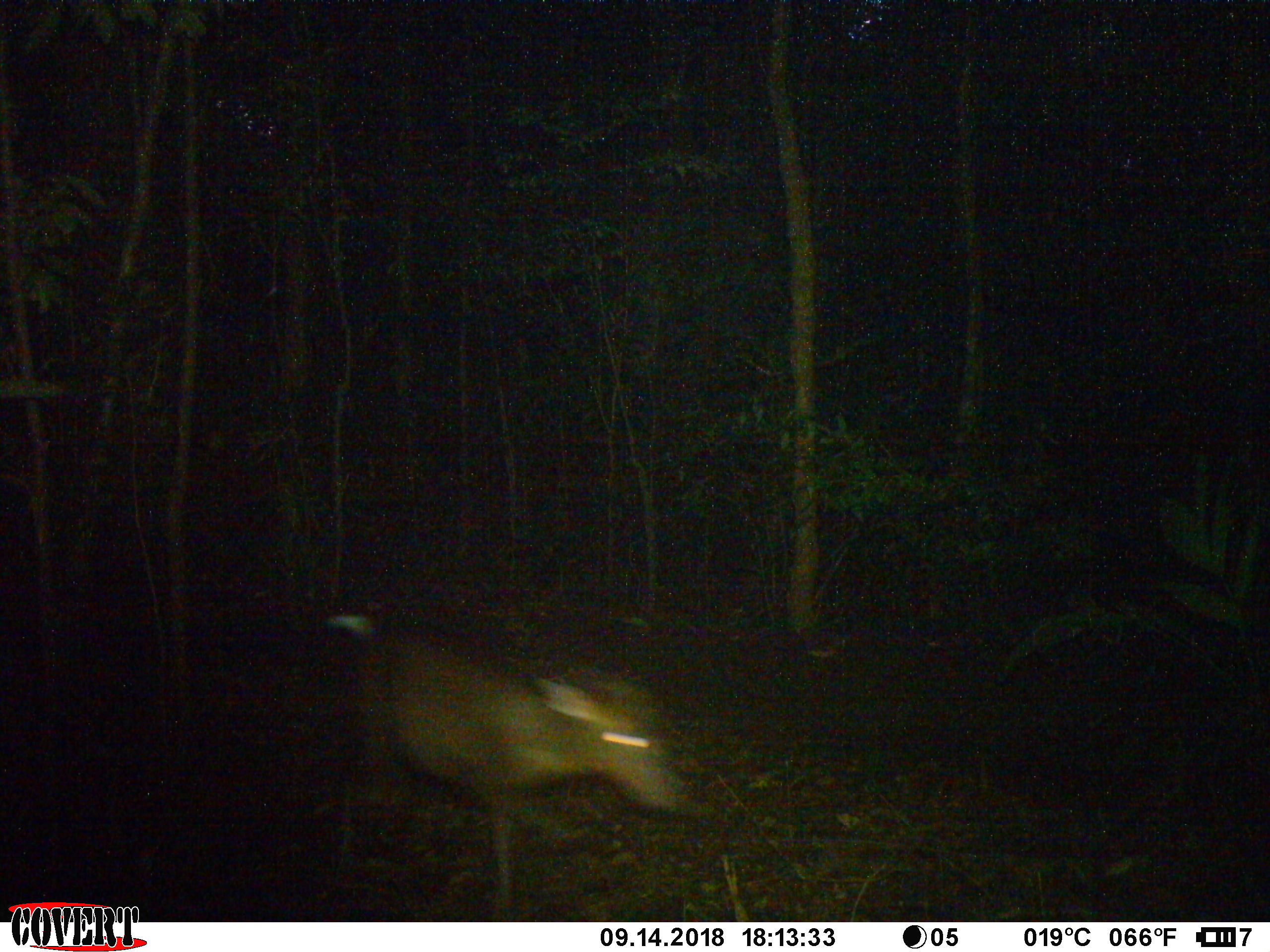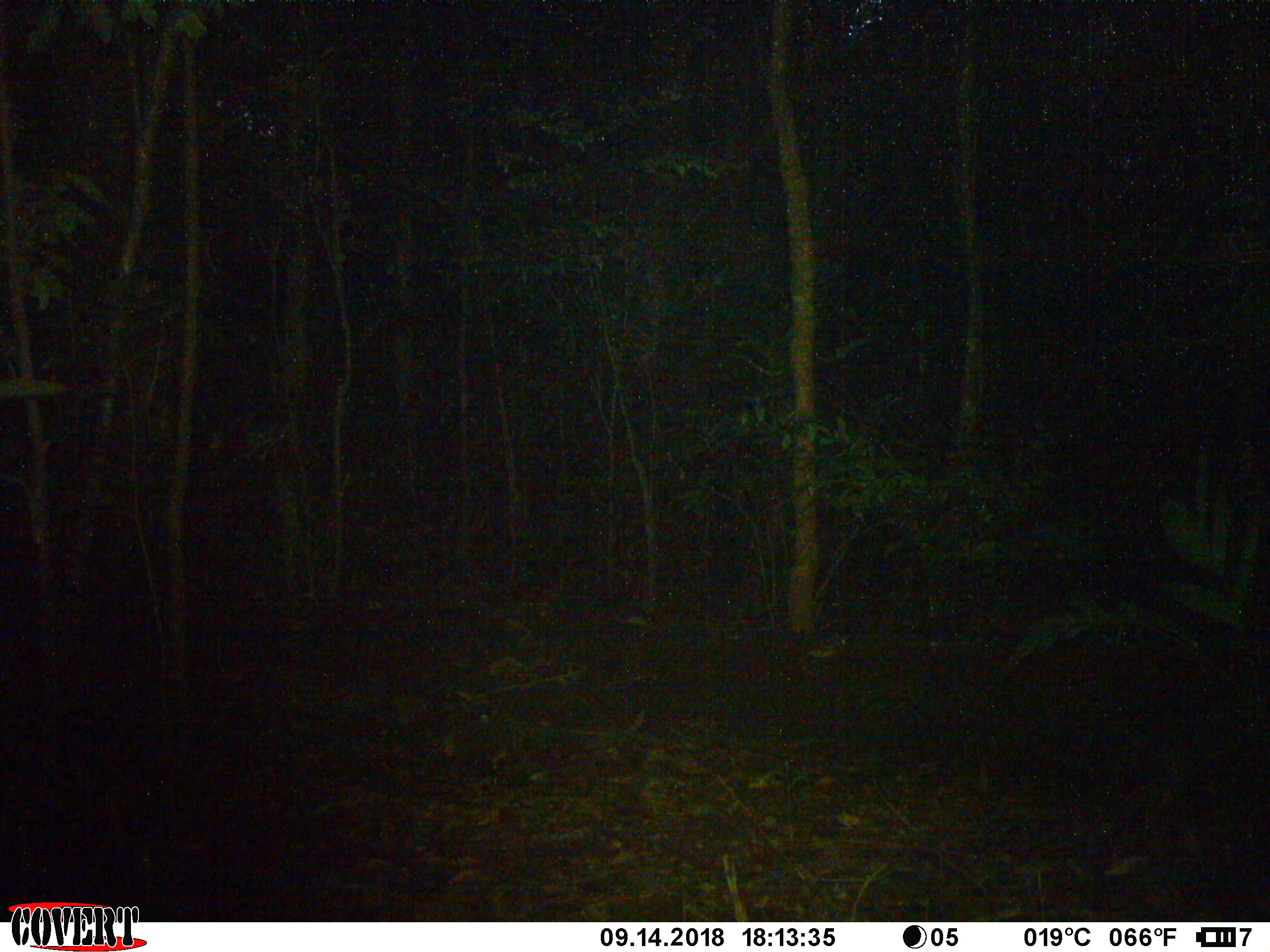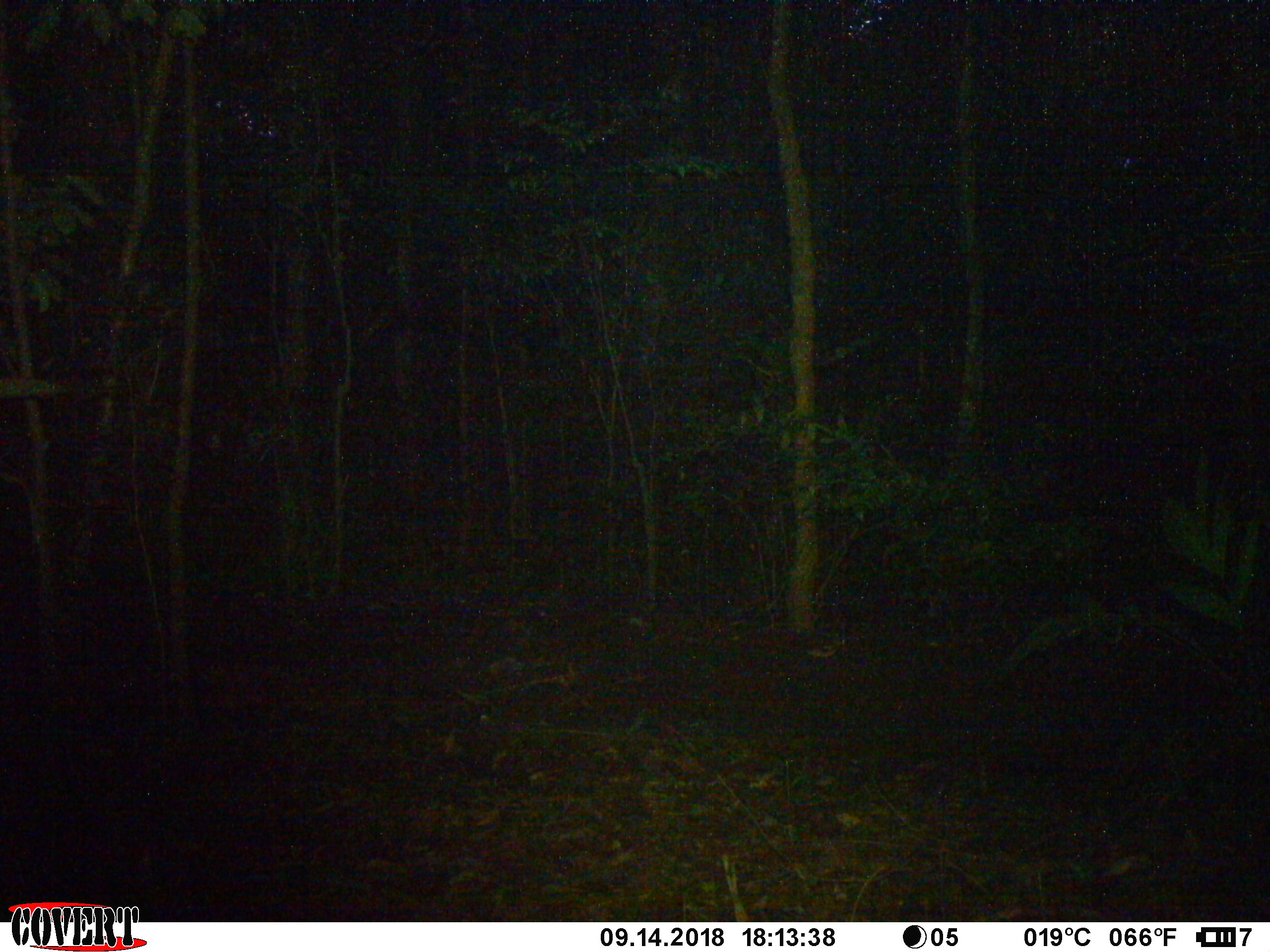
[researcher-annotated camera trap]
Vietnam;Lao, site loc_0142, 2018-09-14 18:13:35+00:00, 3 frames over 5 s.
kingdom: Animalia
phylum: Chordata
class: Mammalia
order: Artiodactyla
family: Cervidae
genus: Muntiacus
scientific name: Muntiacus rooseveltorum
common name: roosevelt's muntjac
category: roosevelts muntjac group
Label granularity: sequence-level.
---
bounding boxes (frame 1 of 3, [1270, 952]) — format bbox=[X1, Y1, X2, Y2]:
roosevelts muntjac group: bbox=[323, 614, 697, 908]